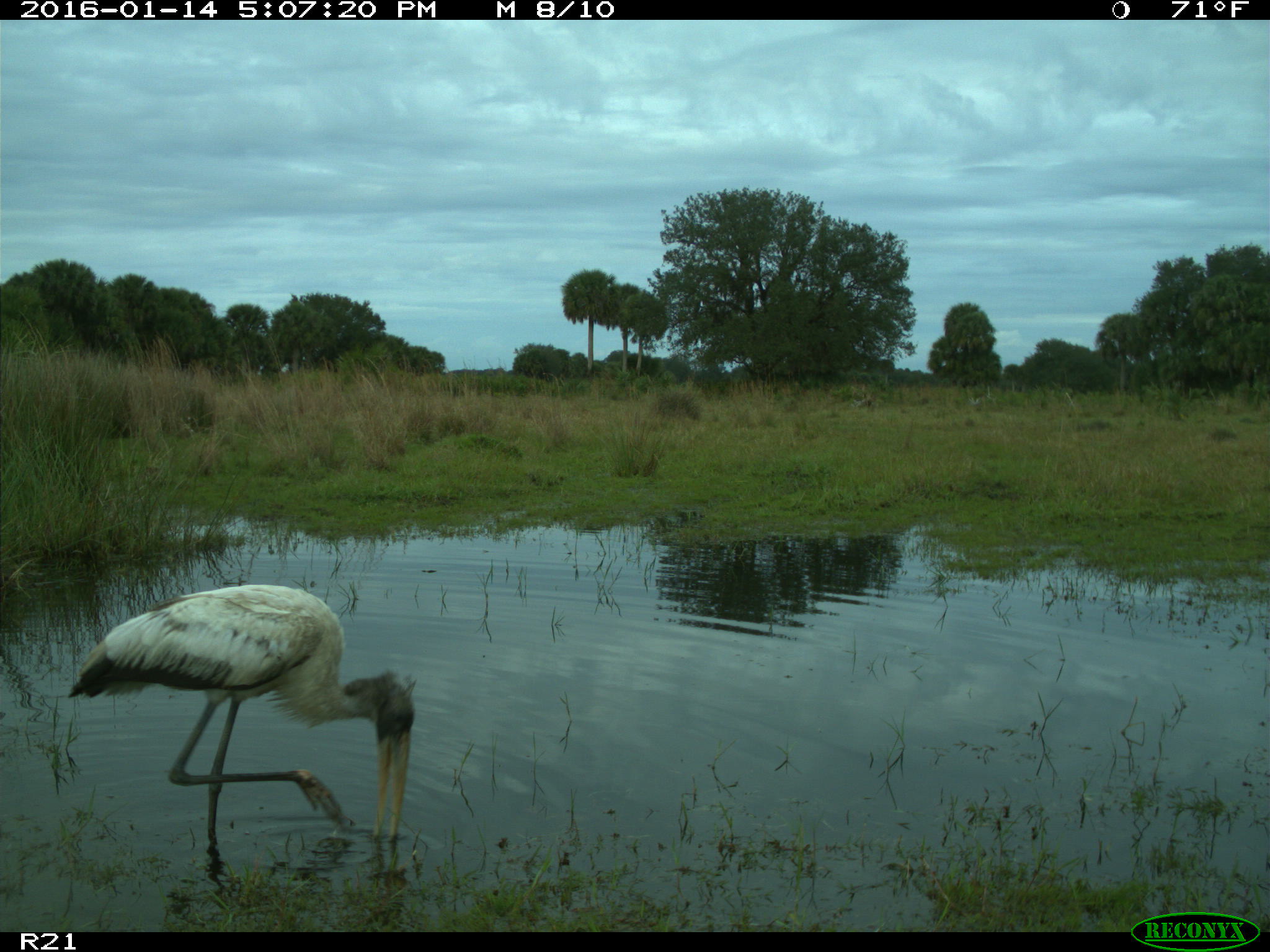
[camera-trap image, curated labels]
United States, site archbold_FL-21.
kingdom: Animalia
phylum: Chordata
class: Aves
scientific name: Aves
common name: birds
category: unidentified bird